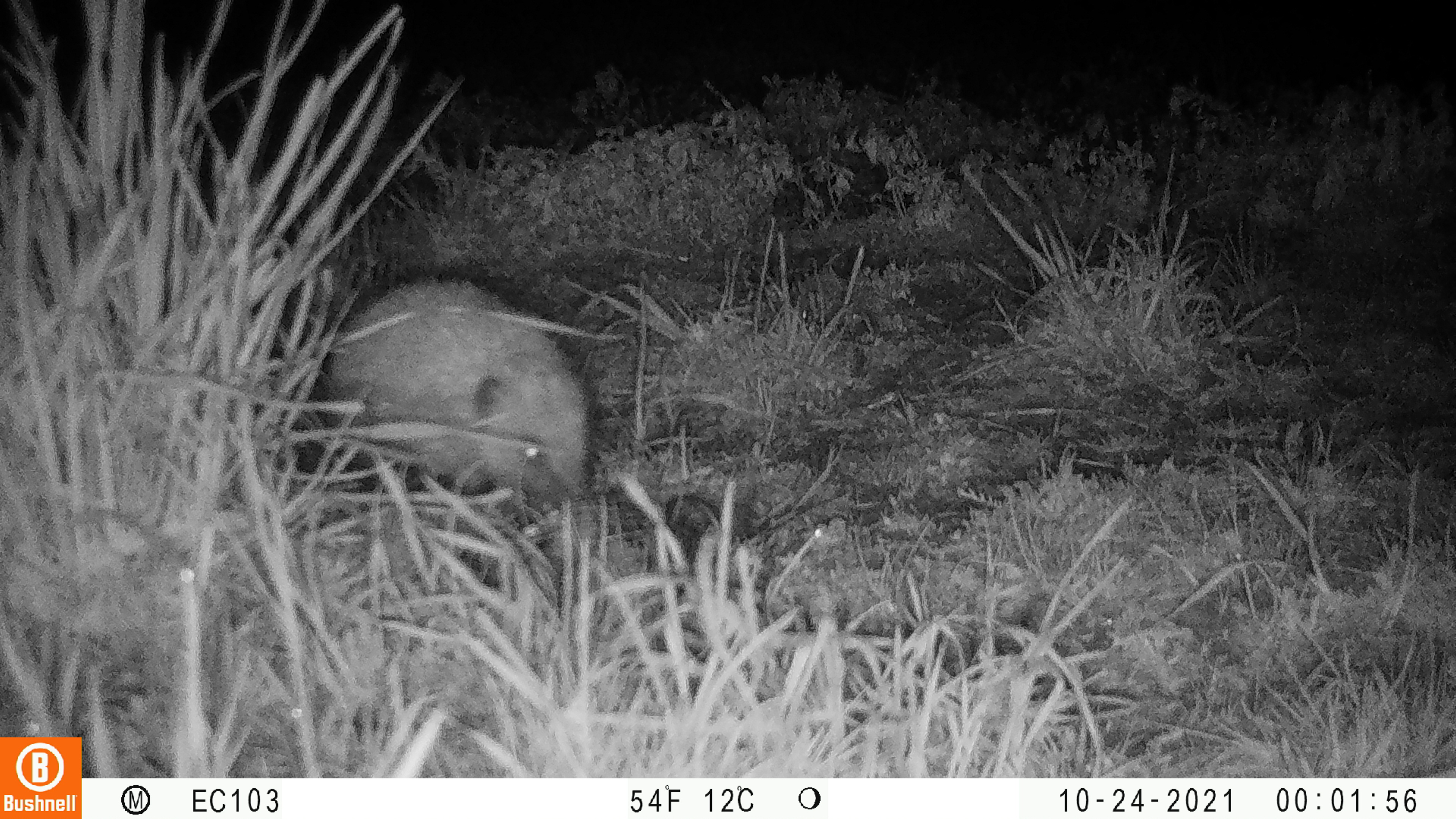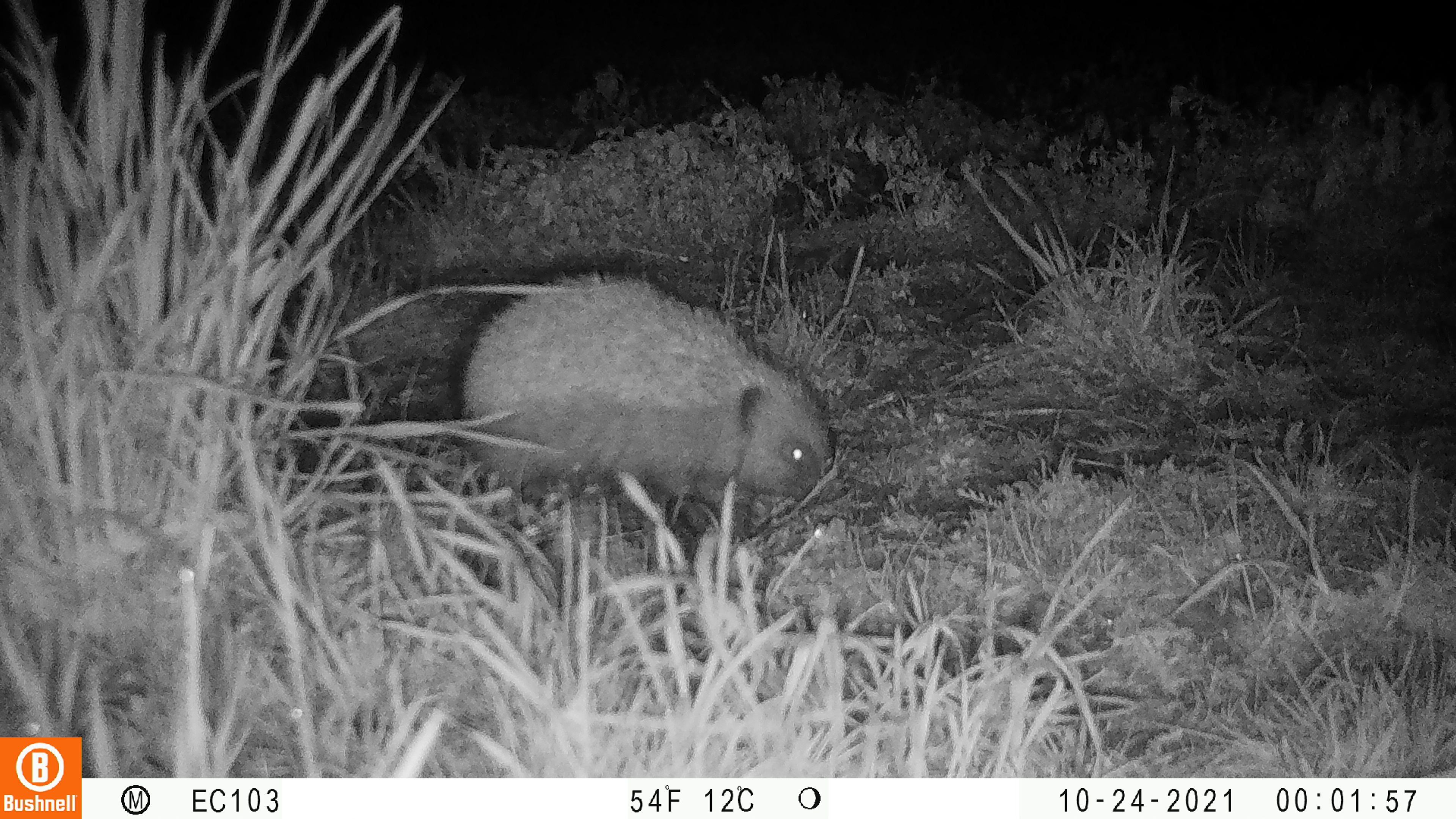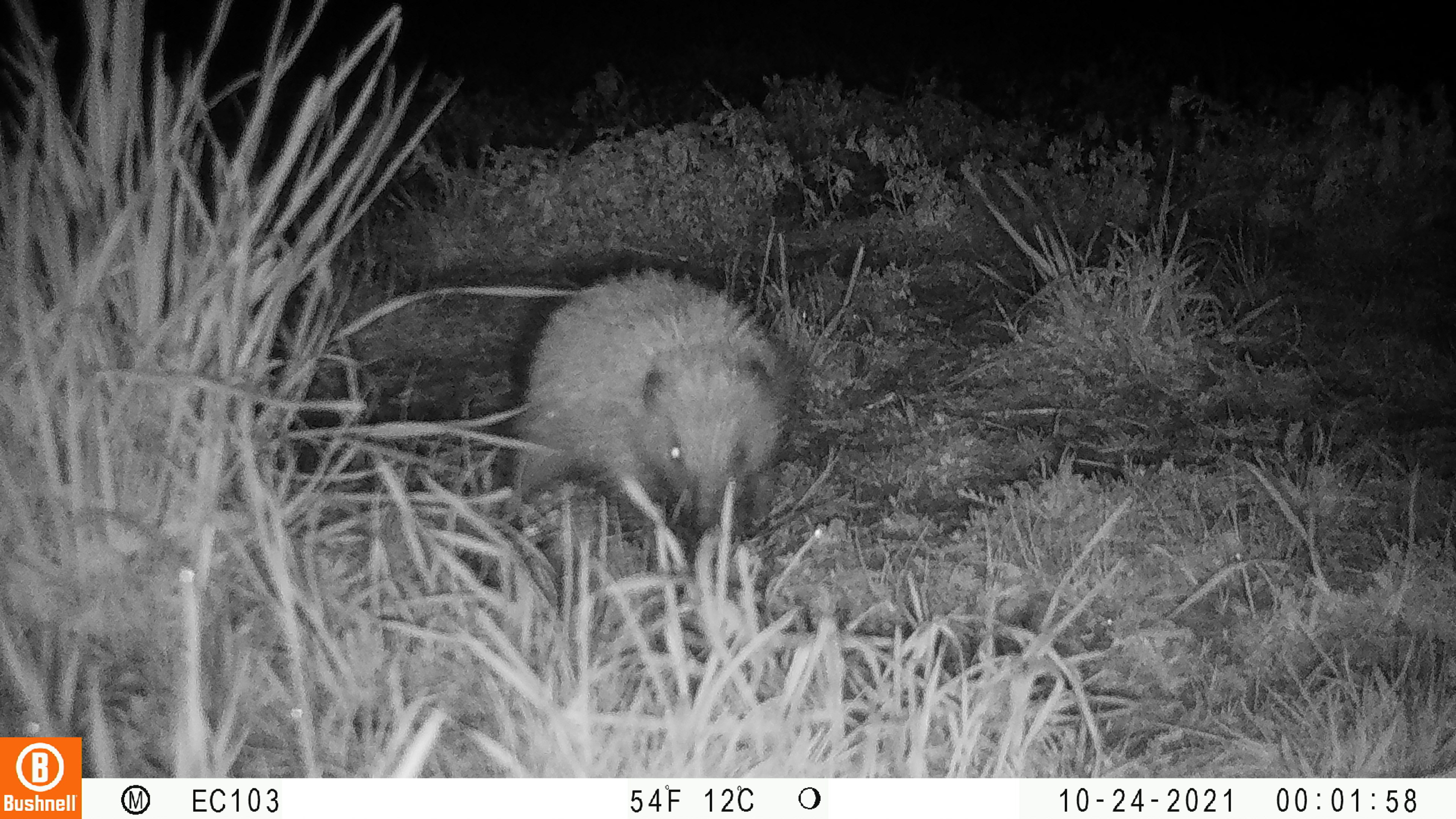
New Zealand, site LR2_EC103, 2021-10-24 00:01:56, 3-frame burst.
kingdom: Animalia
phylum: Chordata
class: Mammalia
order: Eulipotyphla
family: Erinaceidae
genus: Erinaceus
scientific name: Erinaceus europaeus europaeus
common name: european hedgehog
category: hedgehog